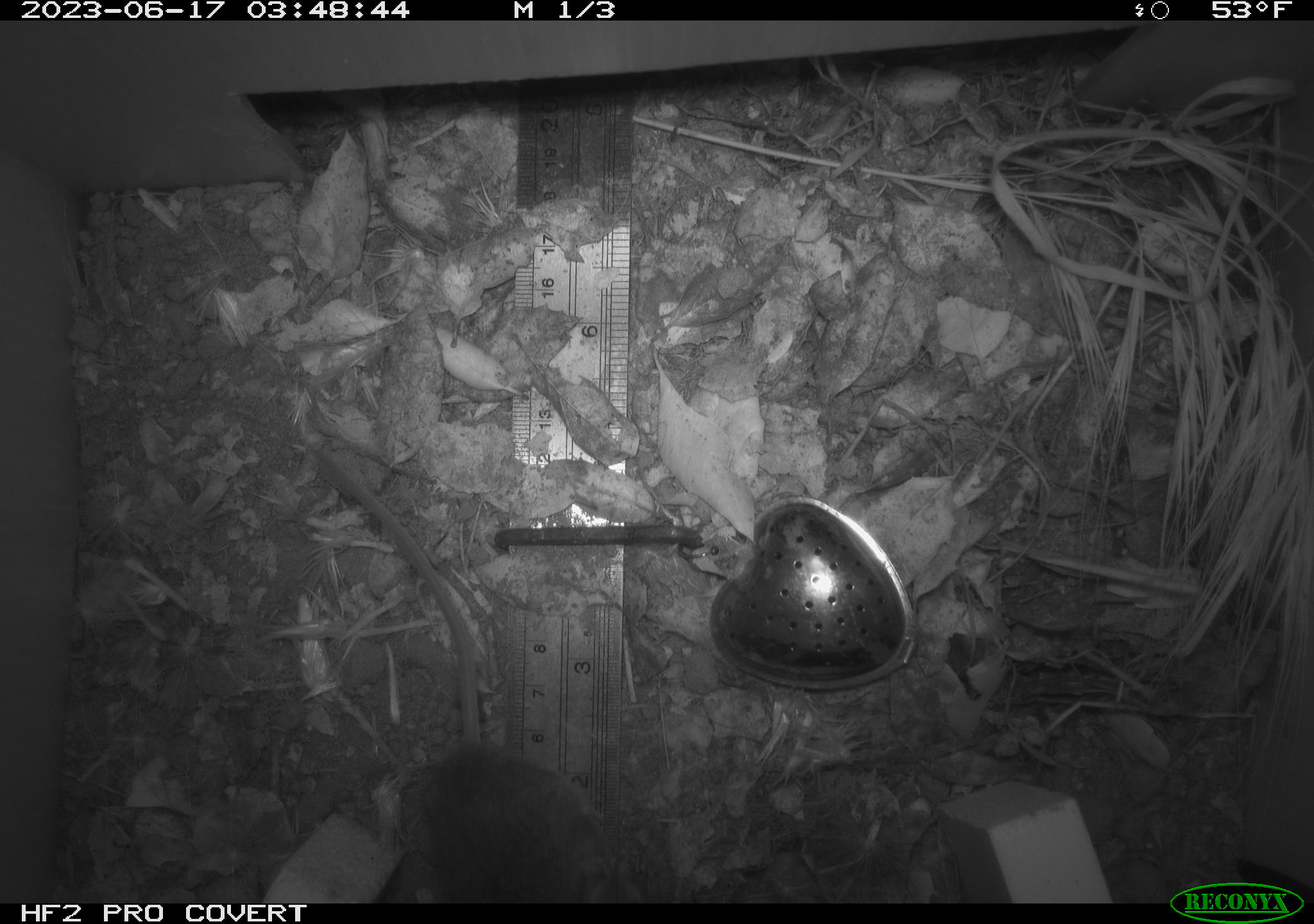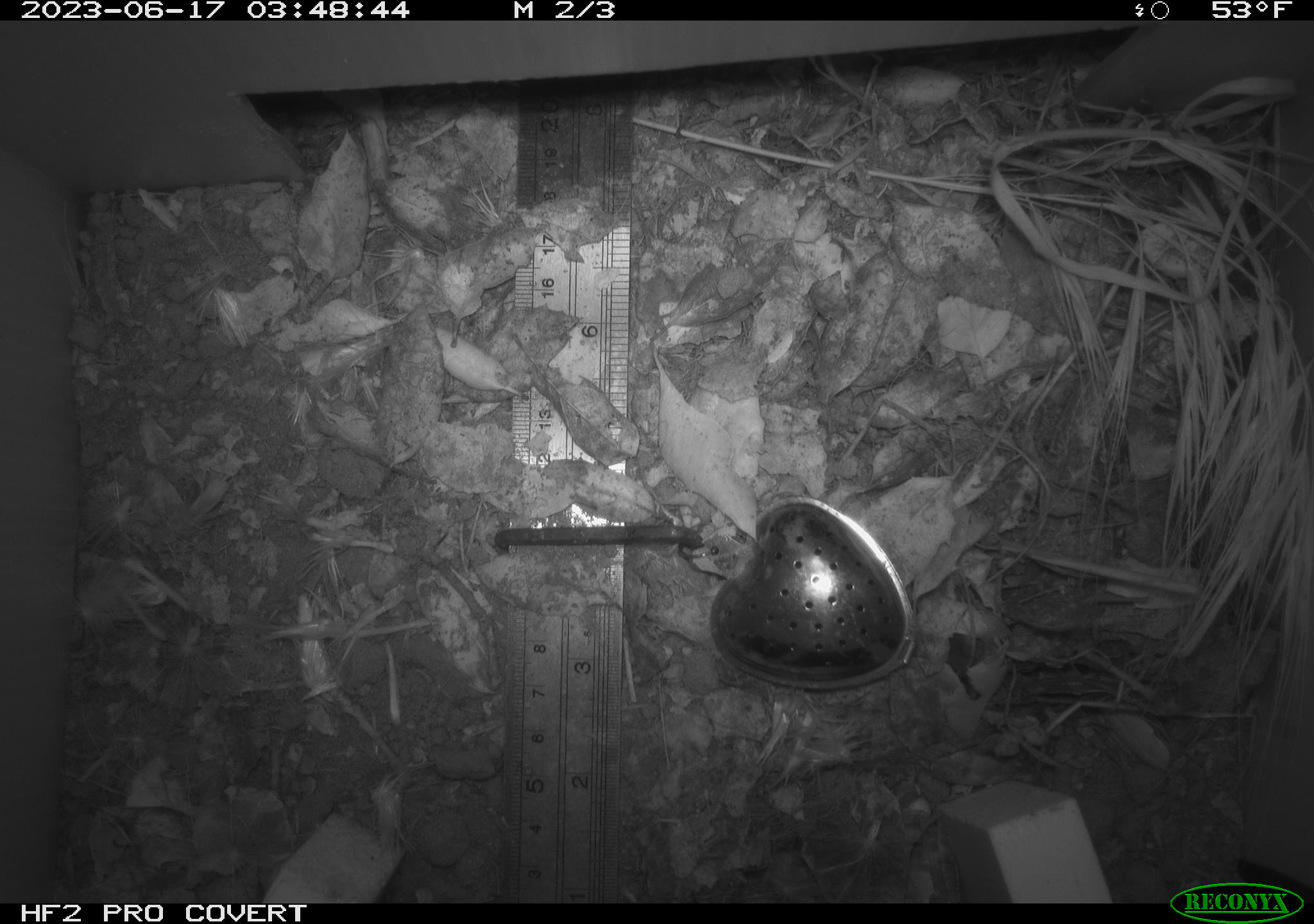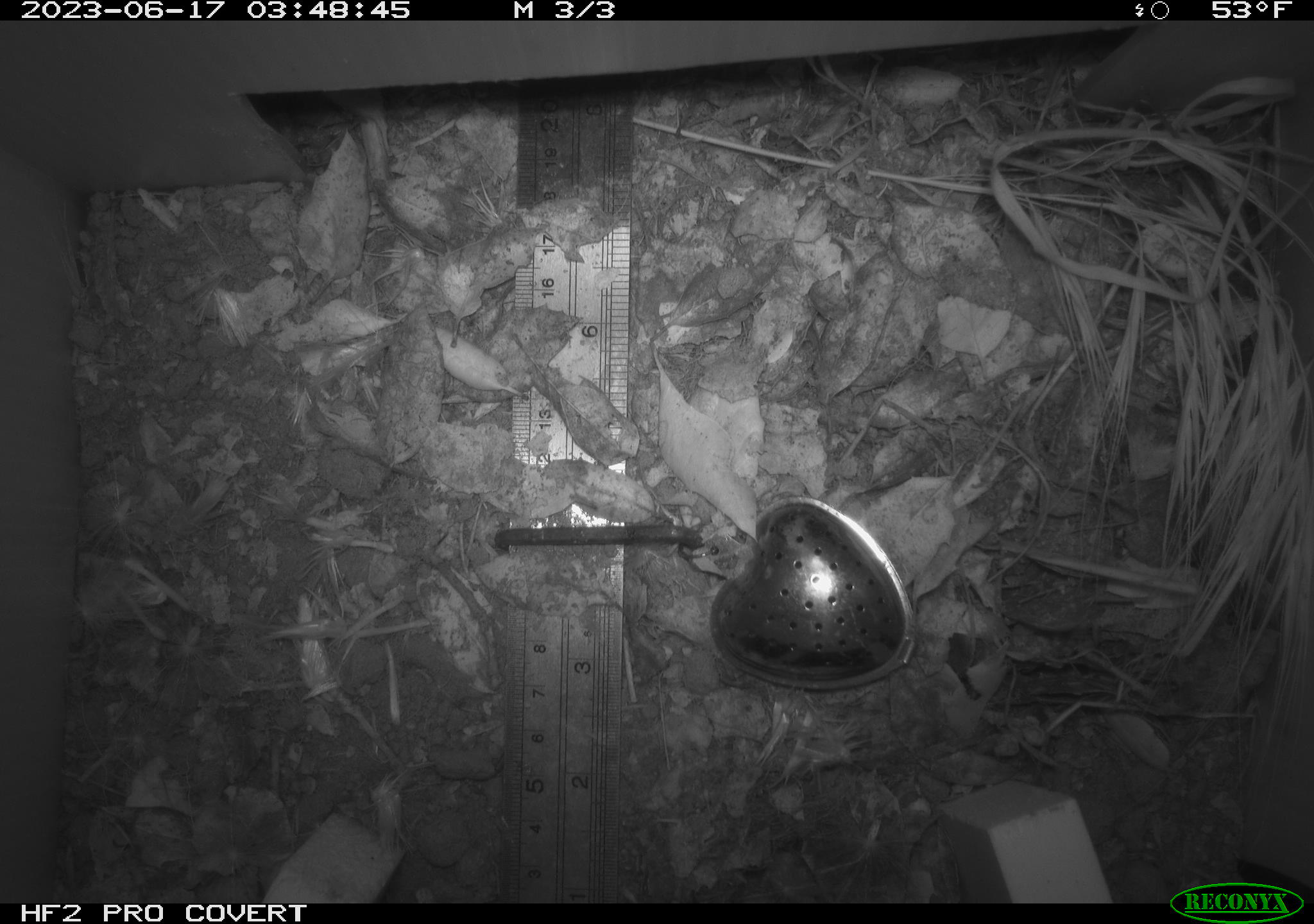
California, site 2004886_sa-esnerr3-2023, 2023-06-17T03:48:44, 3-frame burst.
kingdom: Animalia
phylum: Chordata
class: Mammalia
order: Rodentia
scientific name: Rodentia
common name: mouse species